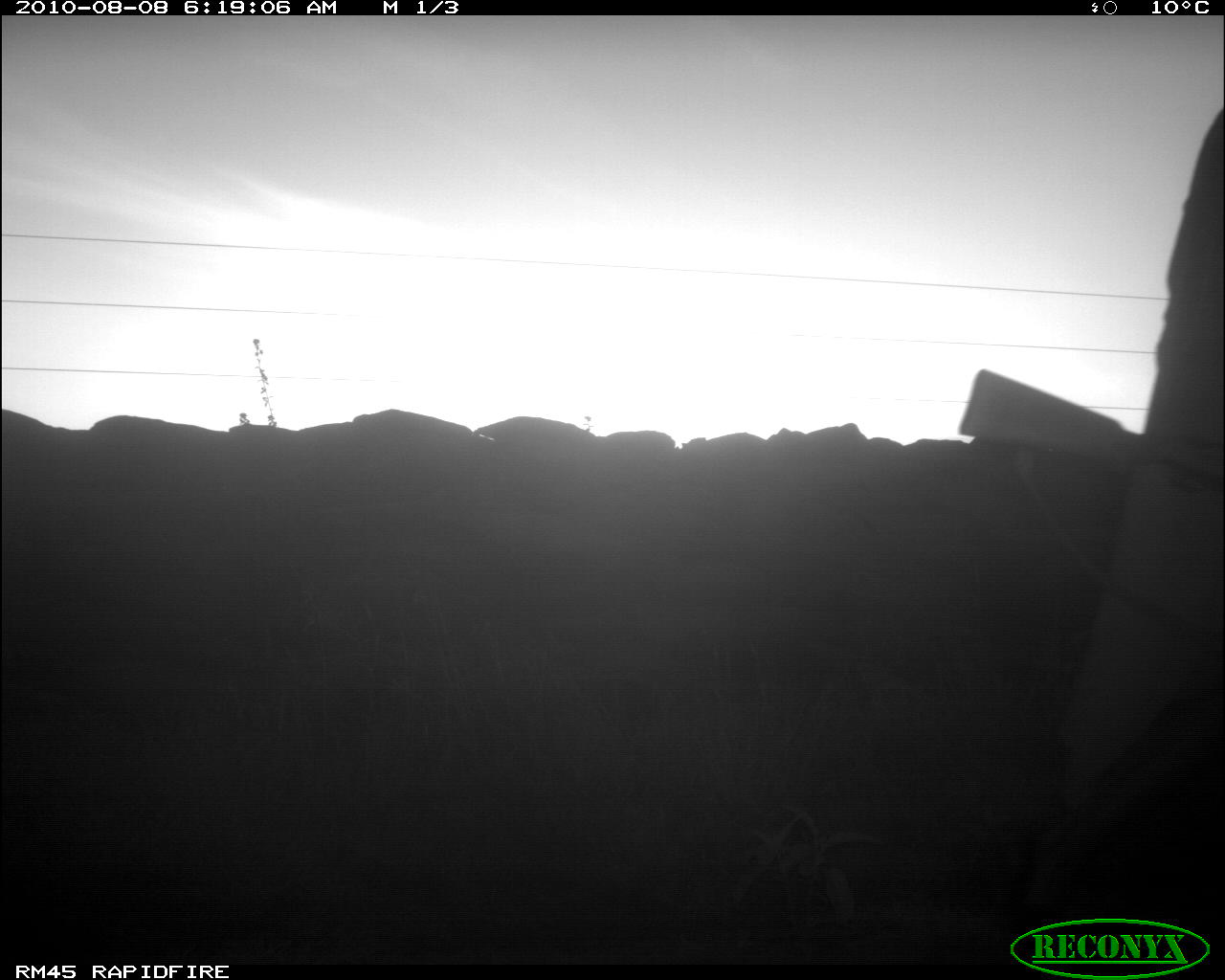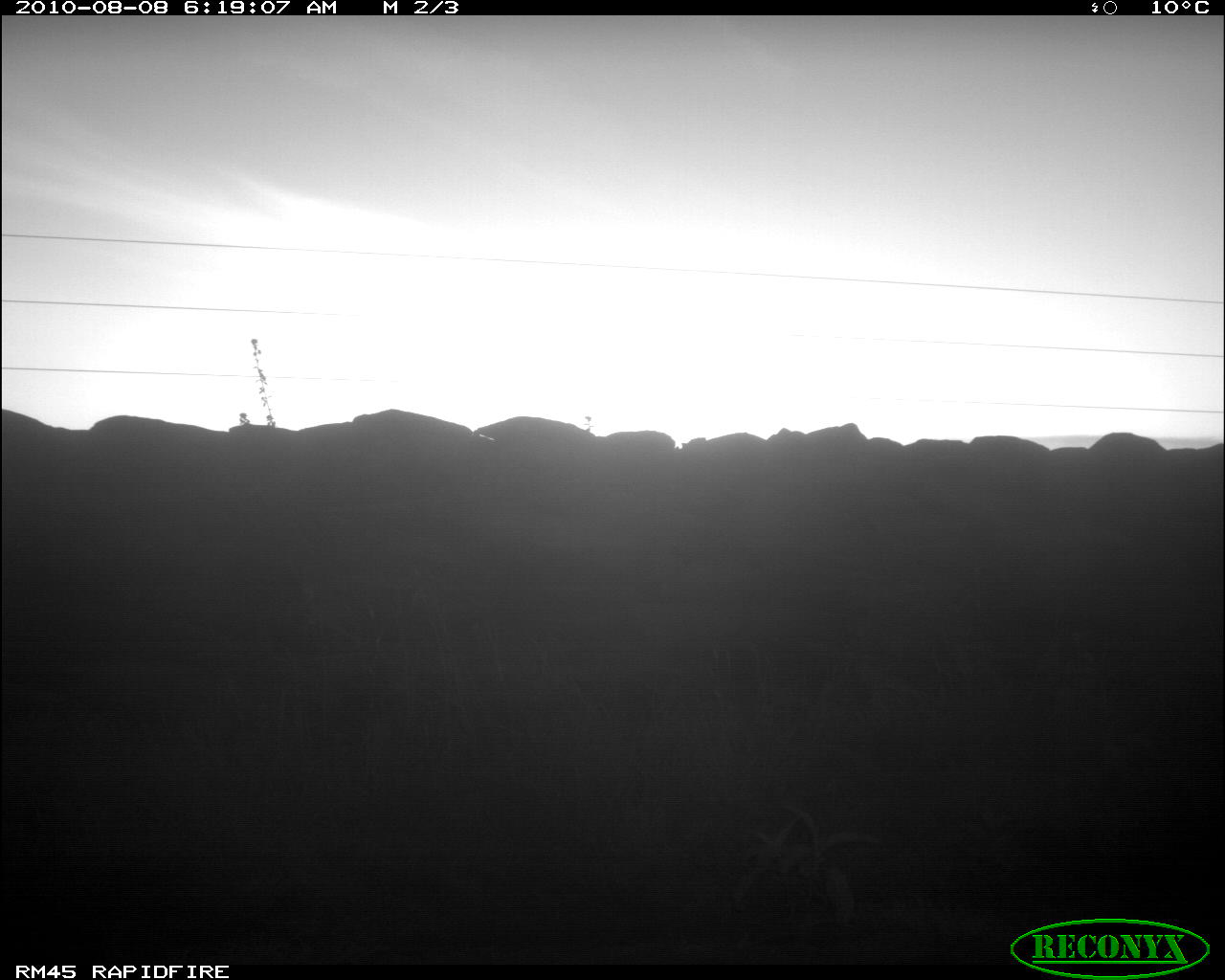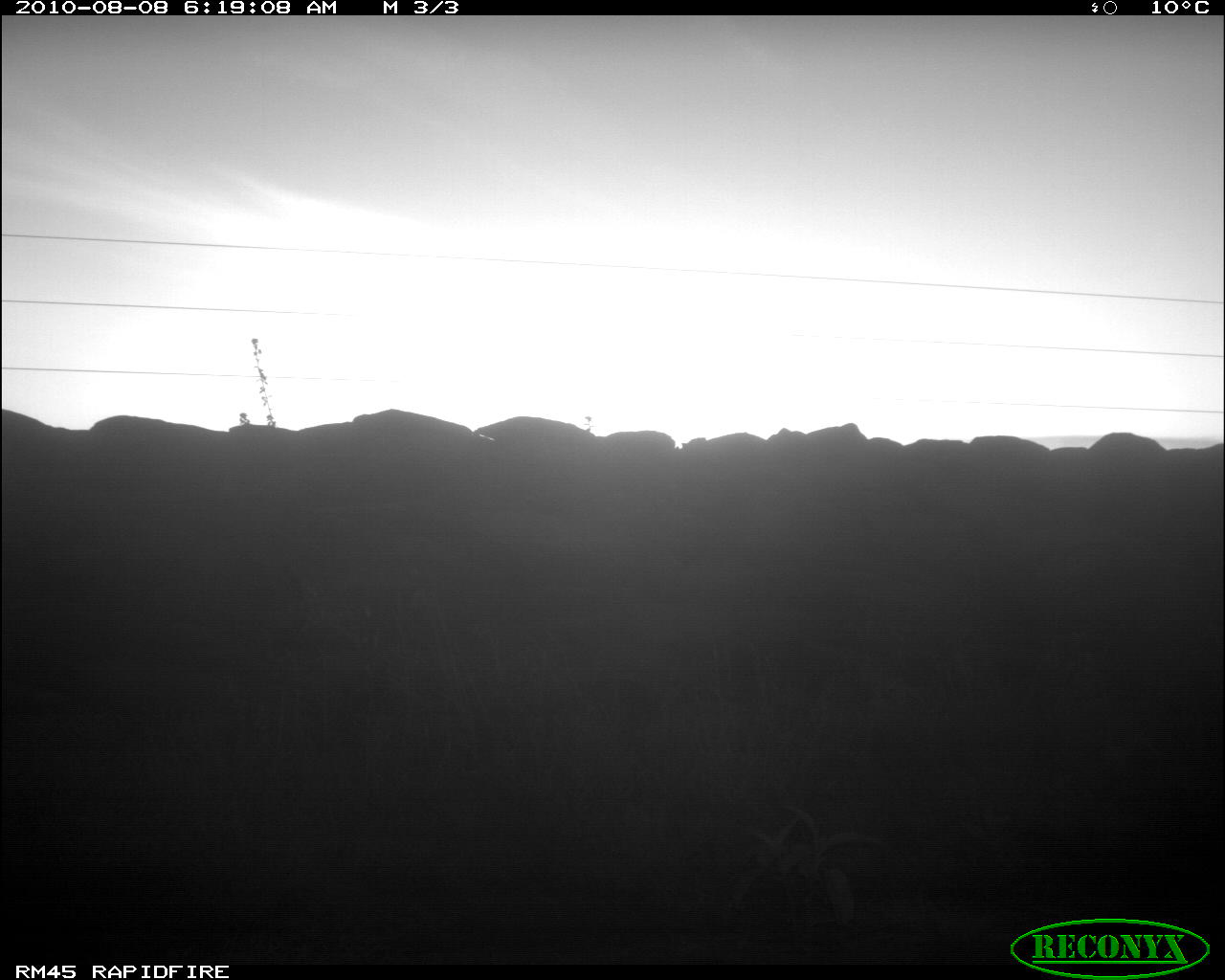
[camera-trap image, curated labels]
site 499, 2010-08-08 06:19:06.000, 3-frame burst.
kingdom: Animalia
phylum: Chordata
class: Mammalia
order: Artiodactyla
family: Bovidae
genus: Tragelaphus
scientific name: Tragelaphus oryx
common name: eland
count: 1